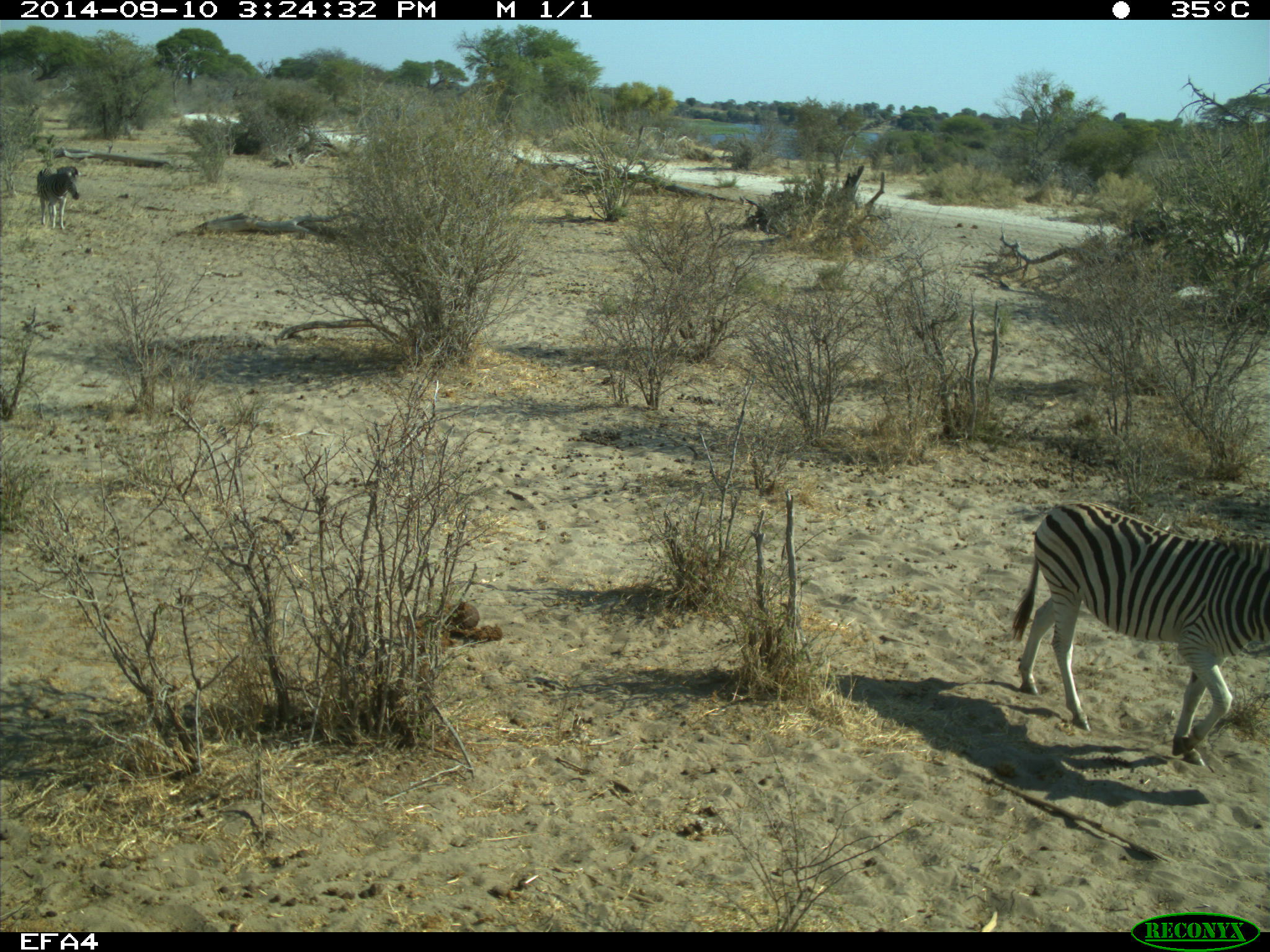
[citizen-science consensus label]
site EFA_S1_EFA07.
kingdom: Animalia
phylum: Chordata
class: Mammalia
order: Perissodactyla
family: Equidae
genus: Equus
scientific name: Equus quagga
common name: plains zebra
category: zebraplains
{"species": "zebraplains (plains zebra) (Equus quagga)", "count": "2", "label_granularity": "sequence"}